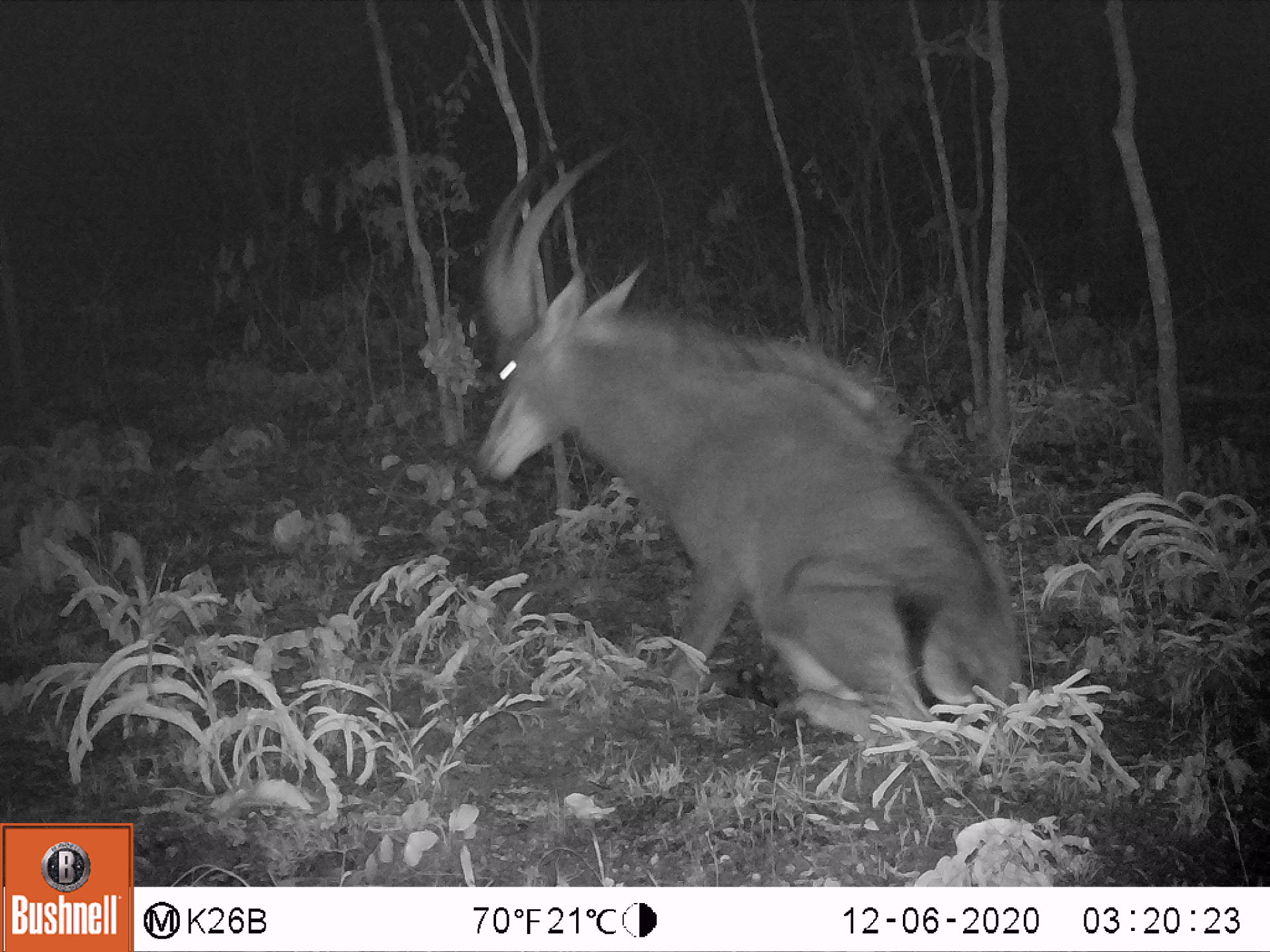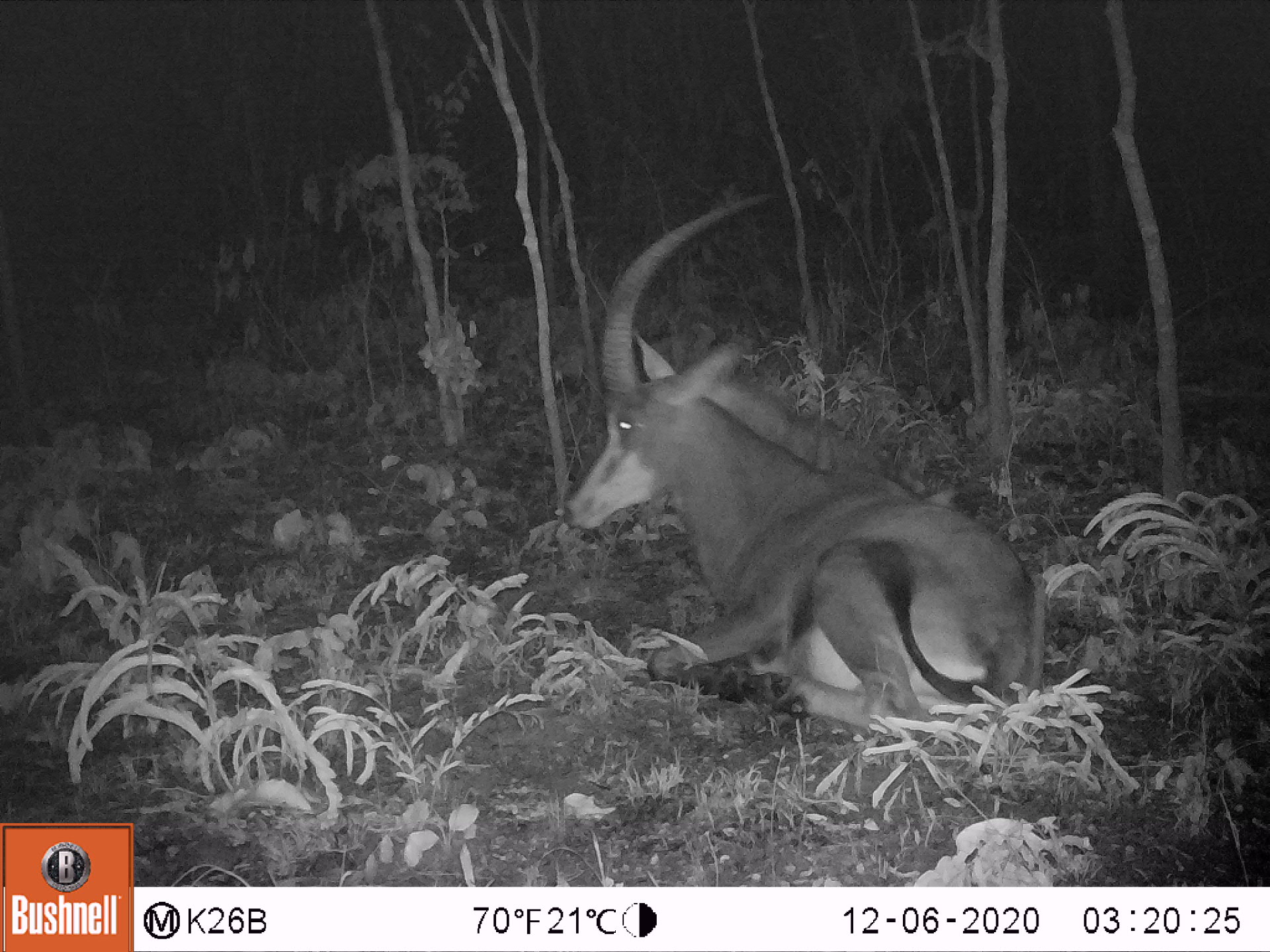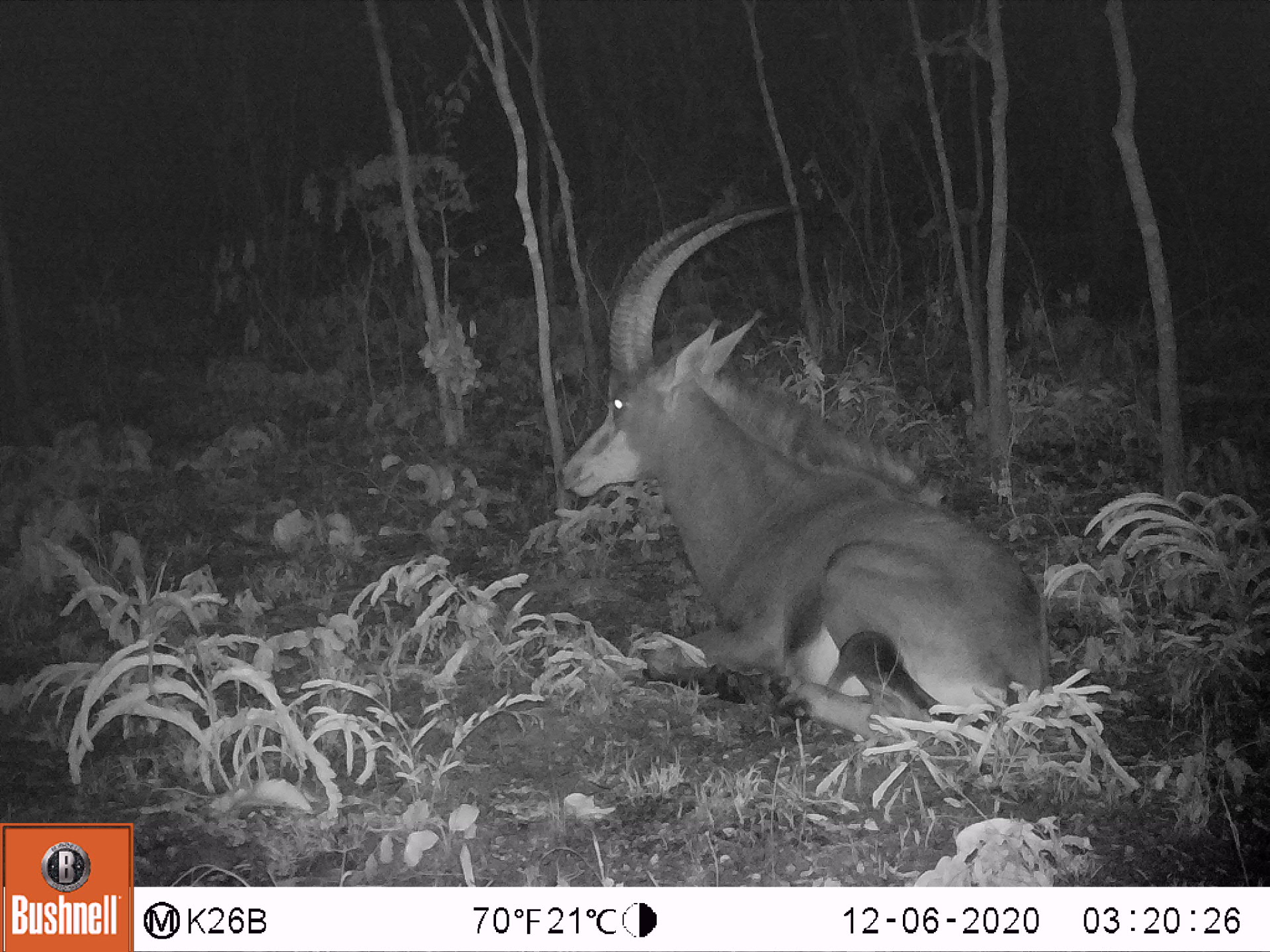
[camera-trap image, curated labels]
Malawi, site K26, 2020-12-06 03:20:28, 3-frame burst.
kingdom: Animalia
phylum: Chordata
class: Mammalia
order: Artiodactyla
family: Bovidae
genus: Hippotragus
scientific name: Hippotragus niger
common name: sable antelope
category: sable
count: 1